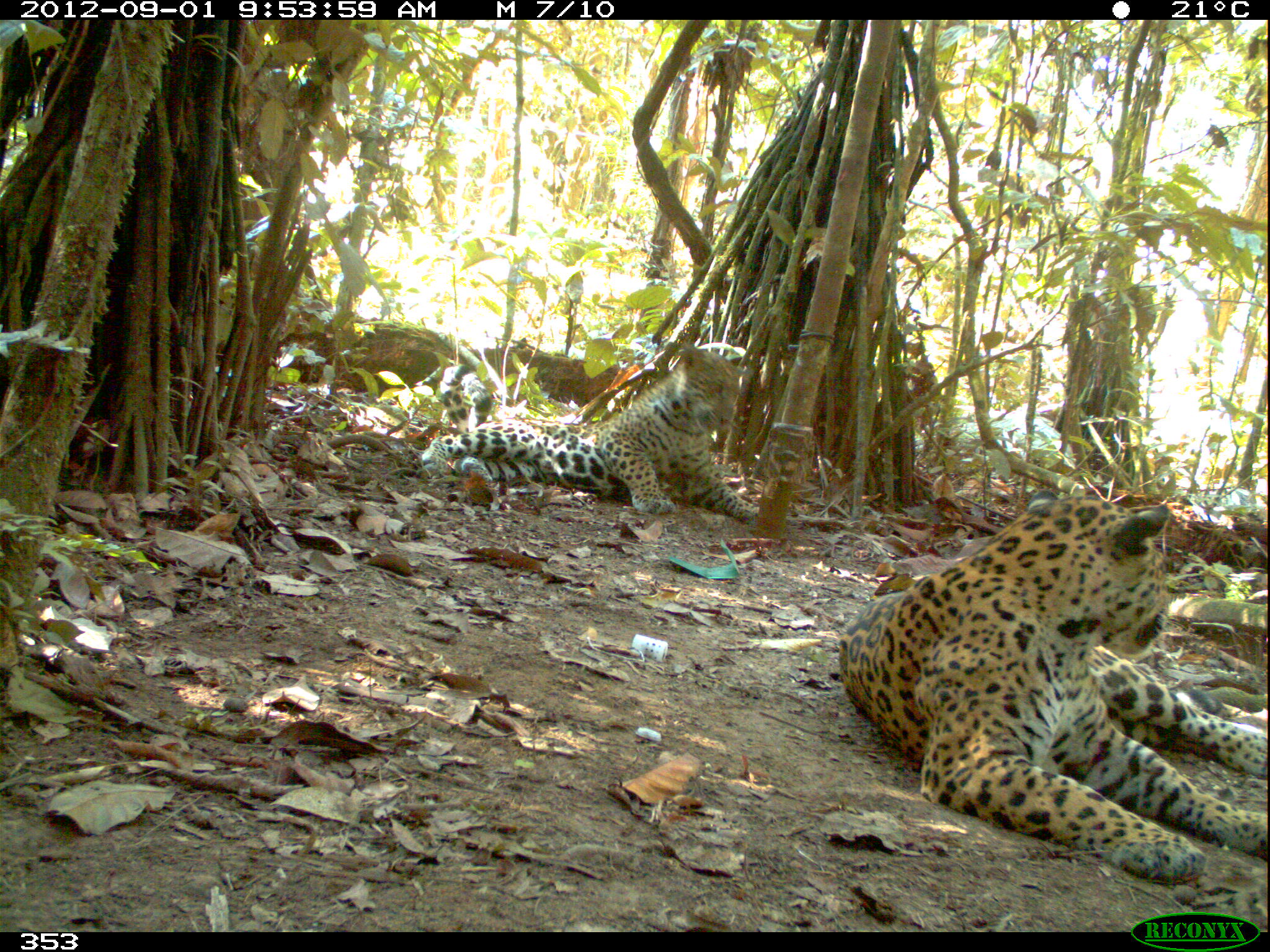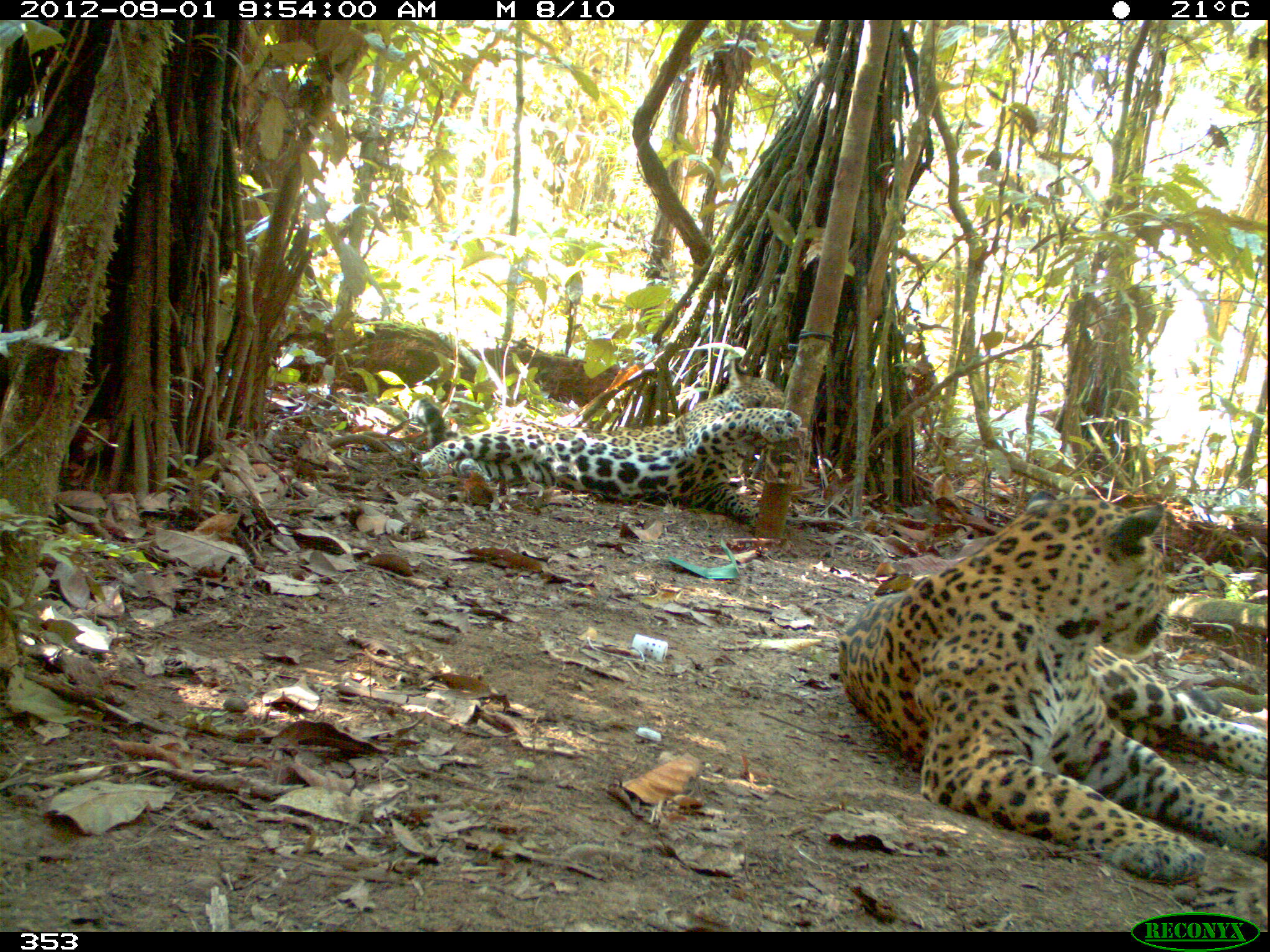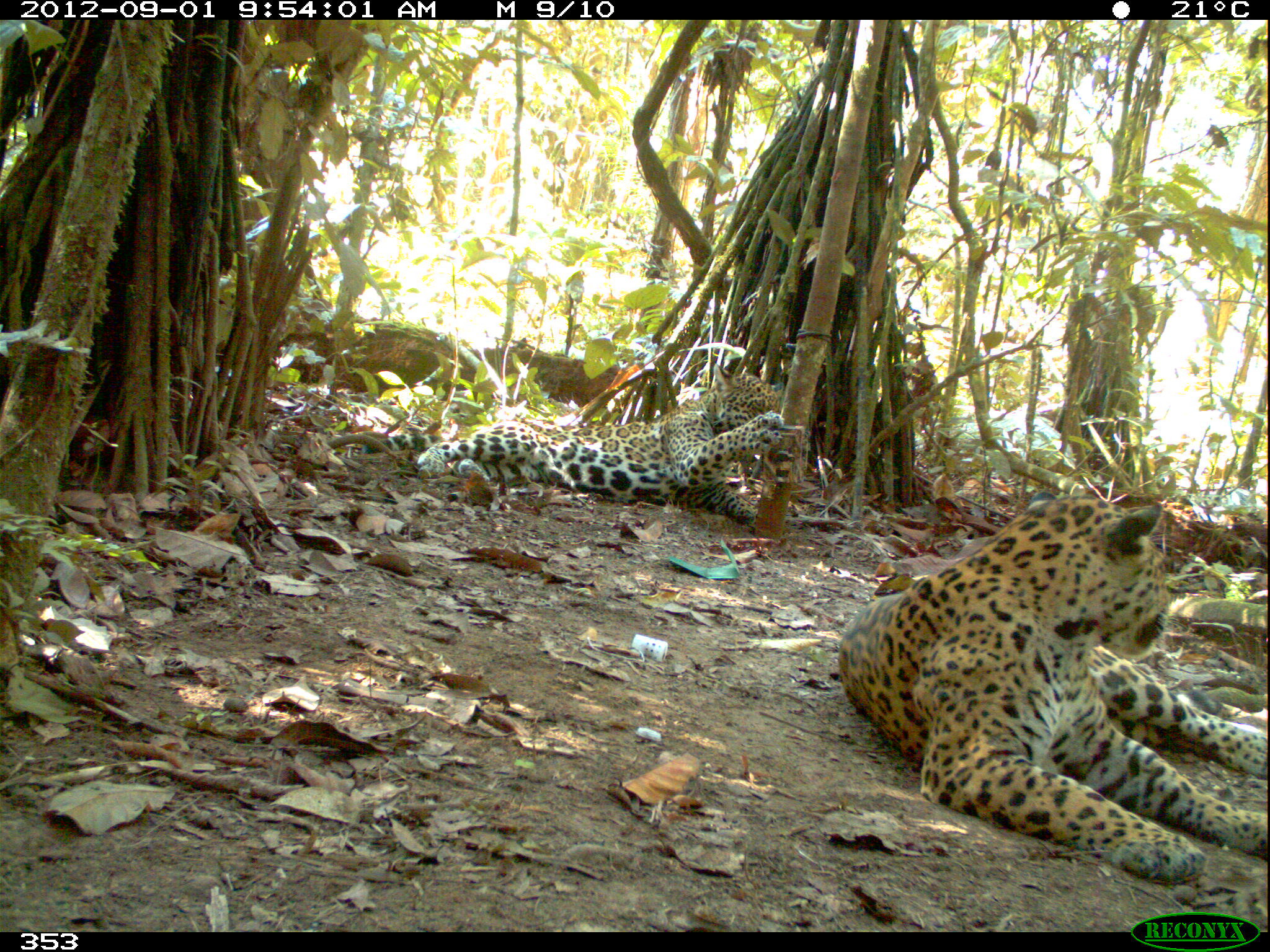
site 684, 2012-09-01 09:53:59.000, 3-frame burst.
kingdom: Animalia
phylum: Chordata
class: Mammalia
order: Carnivora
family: Felidae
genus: Panthera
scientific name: Panthera onca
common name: jaguar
Panthera onca (jaguar).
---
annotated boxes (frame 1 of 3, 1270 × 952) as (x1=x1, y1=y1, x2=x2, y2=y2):
panthera onca: (x1=839, y1=491, x2=1267, y2=884); (x1=418, y1=345, x2=759, y2=519)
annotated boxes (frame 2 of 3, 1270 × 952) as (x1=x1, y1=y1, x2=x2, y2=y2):
panthera onca: (x1=838, y1=490, x2=1267, y2=882); (x1=412, y1=358, x2=801, y2=526)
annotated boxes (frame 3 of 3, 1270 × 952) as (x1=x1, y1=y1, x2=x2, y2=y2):
panthera onca: (x1=838, y1=490, x2=1267, y2=882); (x1=362, y1=361, x2=783, y2=526)